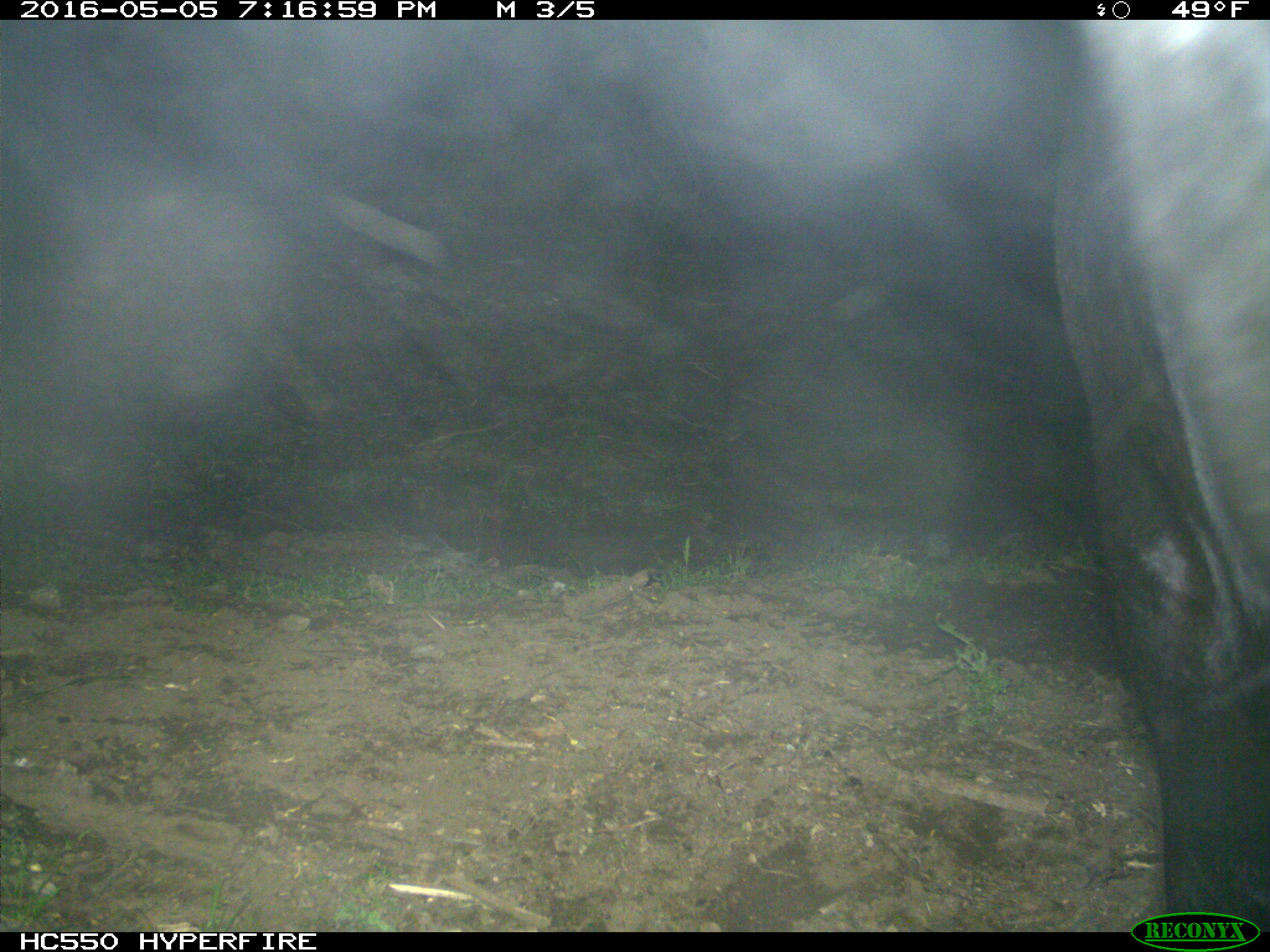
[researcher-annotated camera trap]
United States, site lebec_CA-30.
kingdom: Animalia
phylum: Chordata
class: Mammalia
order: Artiodactyla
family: Bovidae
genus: Bos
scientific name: Bos taurus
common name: domestic cow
Bos taurus (domestic cow).